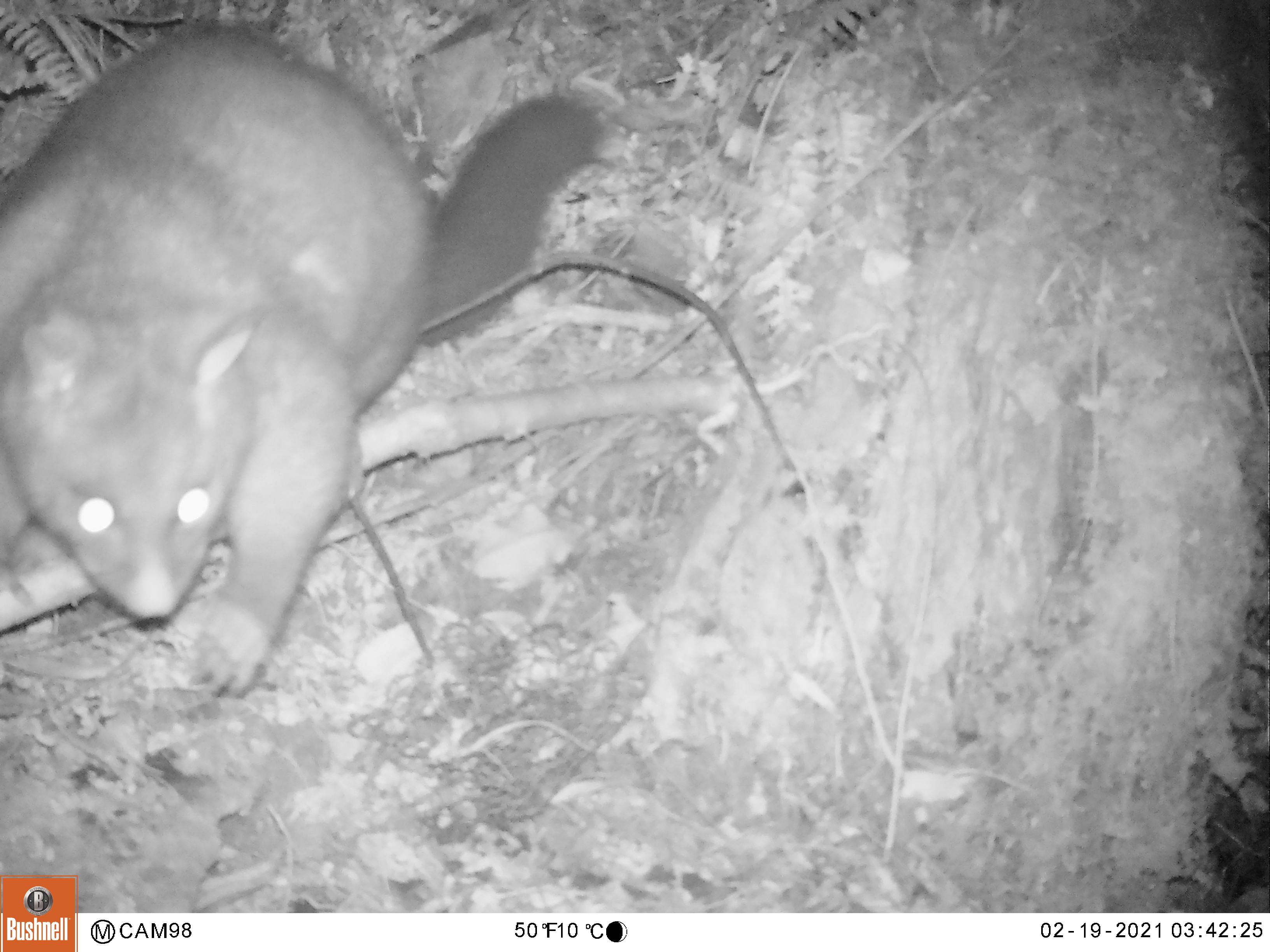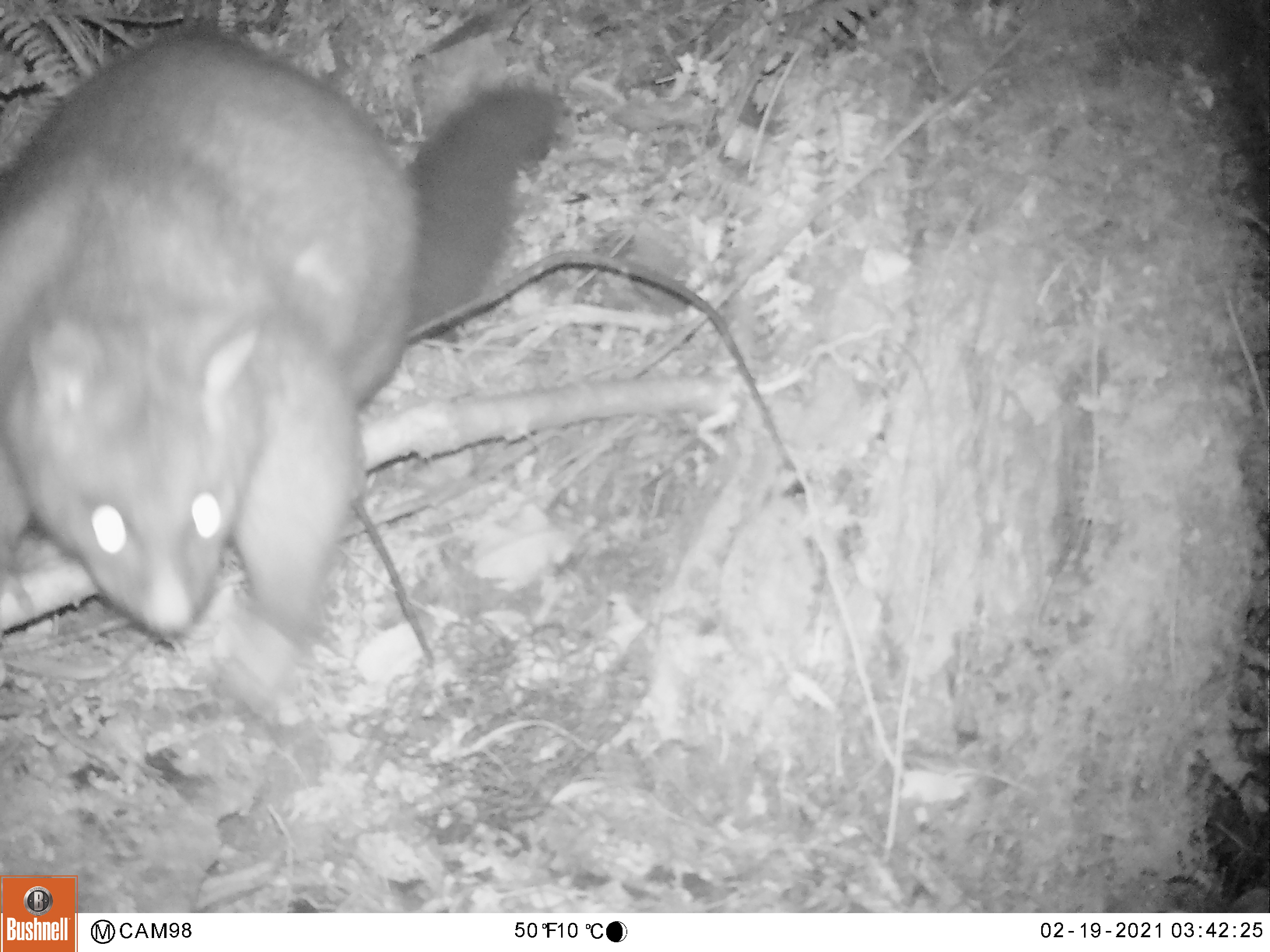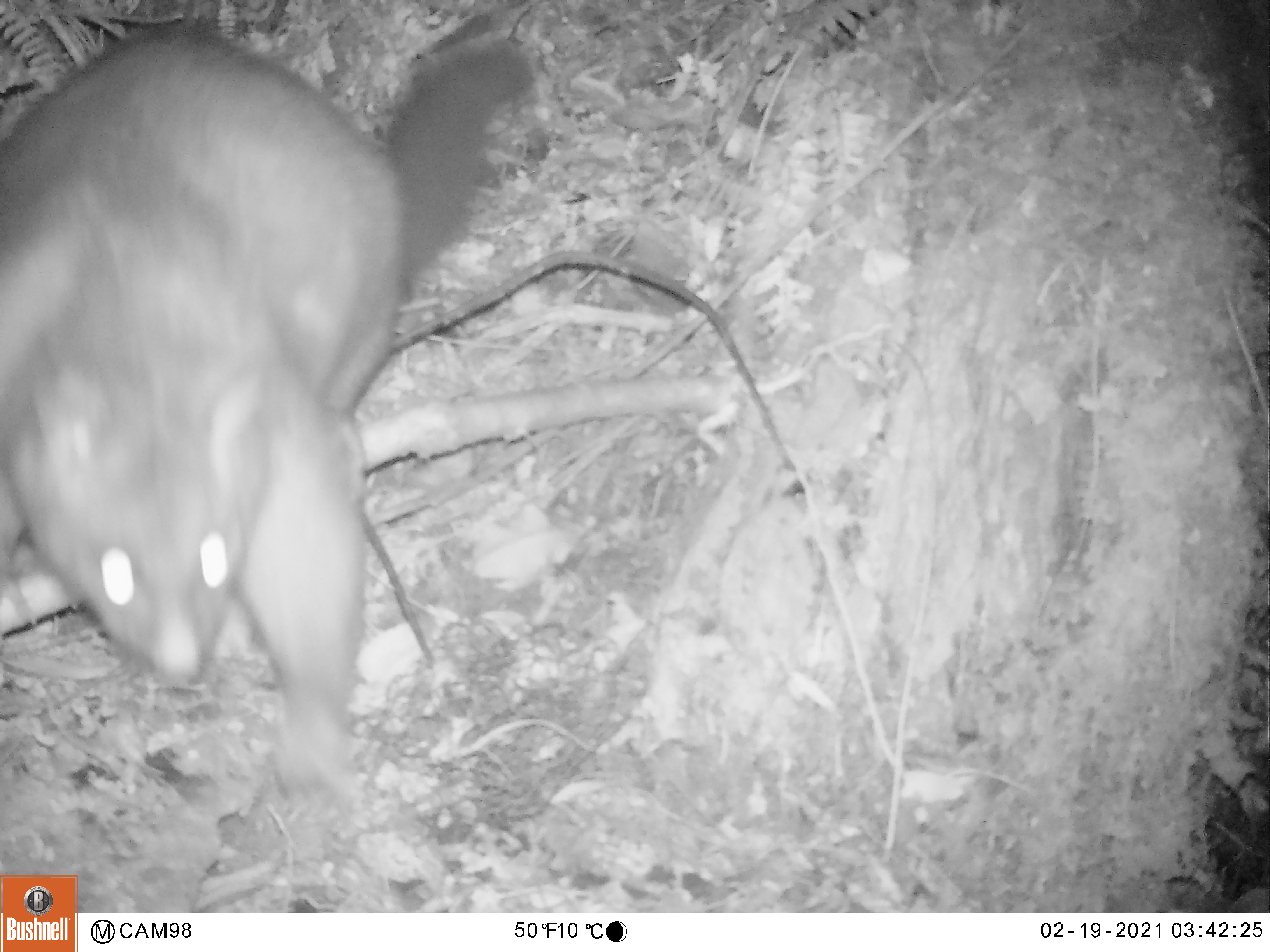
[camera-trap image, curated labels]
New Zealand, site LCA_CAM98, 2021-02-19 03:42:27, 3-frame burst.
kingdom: Animalia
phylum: Chordata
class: Mammalia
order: Diprotodontia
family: Phalangeridae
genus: Trichosurus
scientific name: Trichosurus vulpecula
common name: common brushtail possum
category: possum